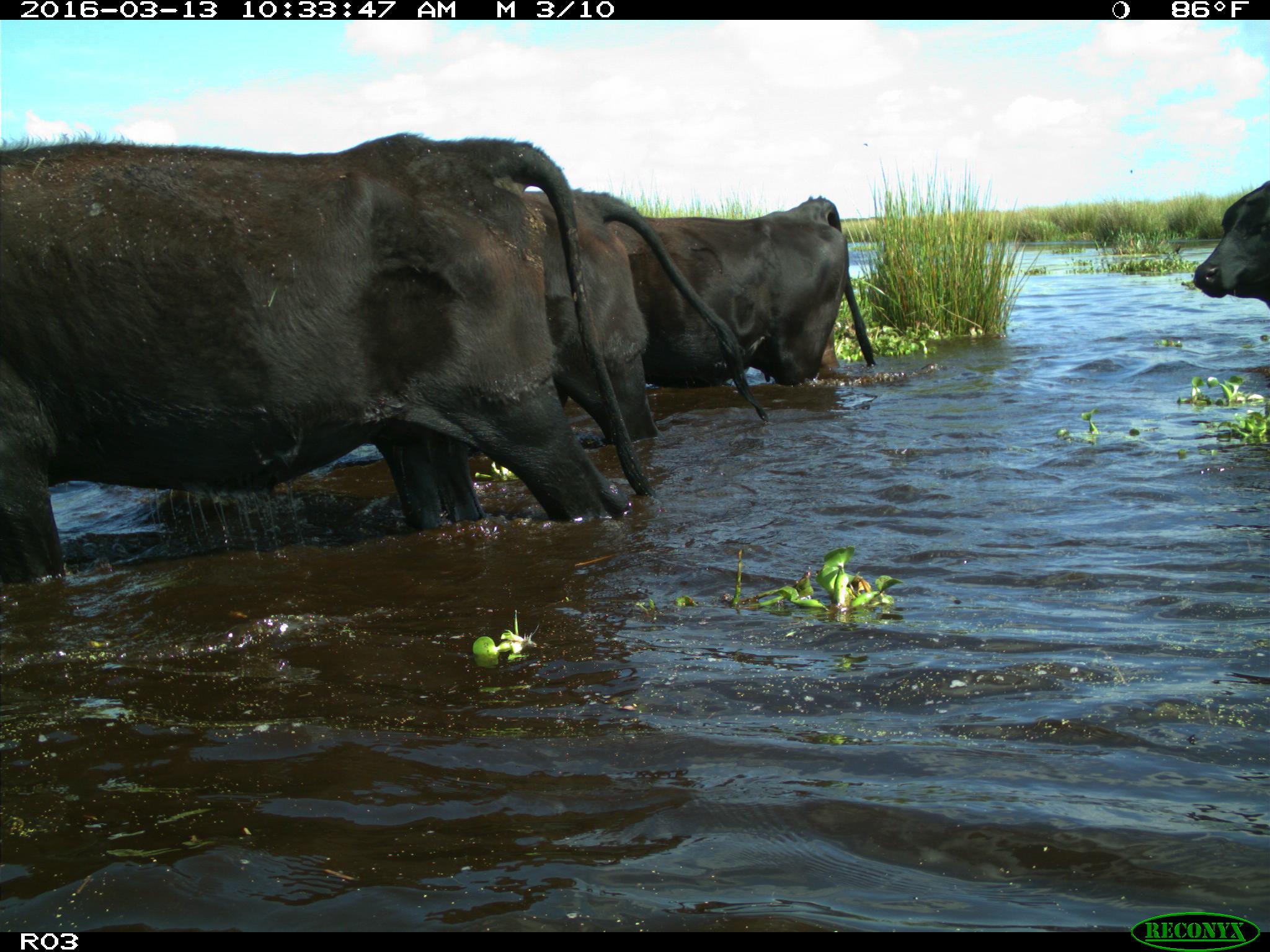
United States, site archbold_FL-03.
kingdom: Animalia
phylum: Chordata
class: Mammalia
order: Artiodactyla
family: Bovidae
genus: Bos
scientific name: Bos taurus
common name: domestic cow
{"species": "Bos taurus (domestic cow)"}